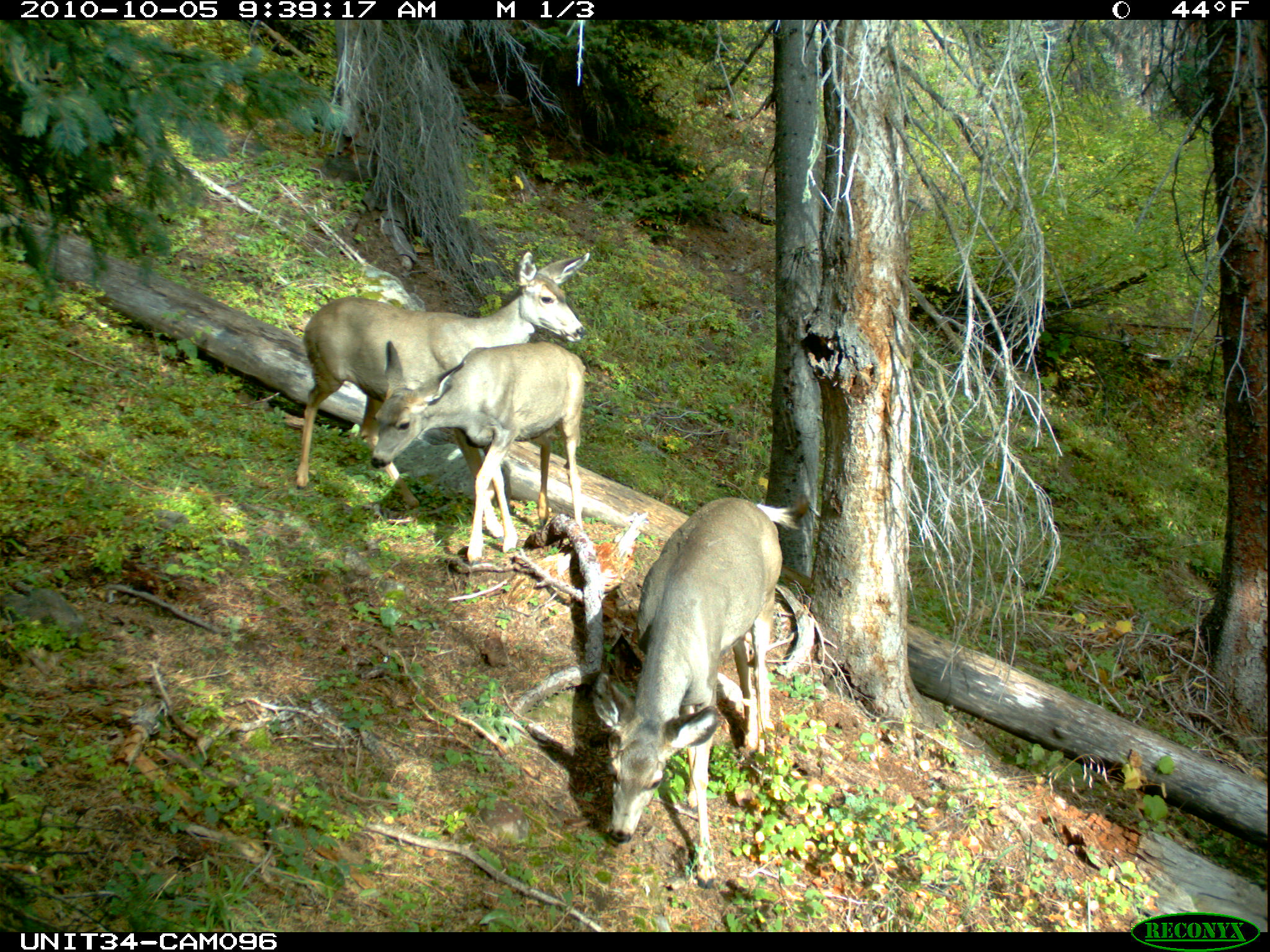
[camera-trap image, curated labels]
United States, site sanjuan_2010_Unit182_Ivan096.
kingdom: Animalia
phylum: Chordata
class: Mammalia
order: Artiodactyla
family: Cervidae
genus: Odocoileus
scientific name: Odocoileus hemionus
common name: mule deer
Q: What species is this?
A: Odocoileus hemionus (mule deer).